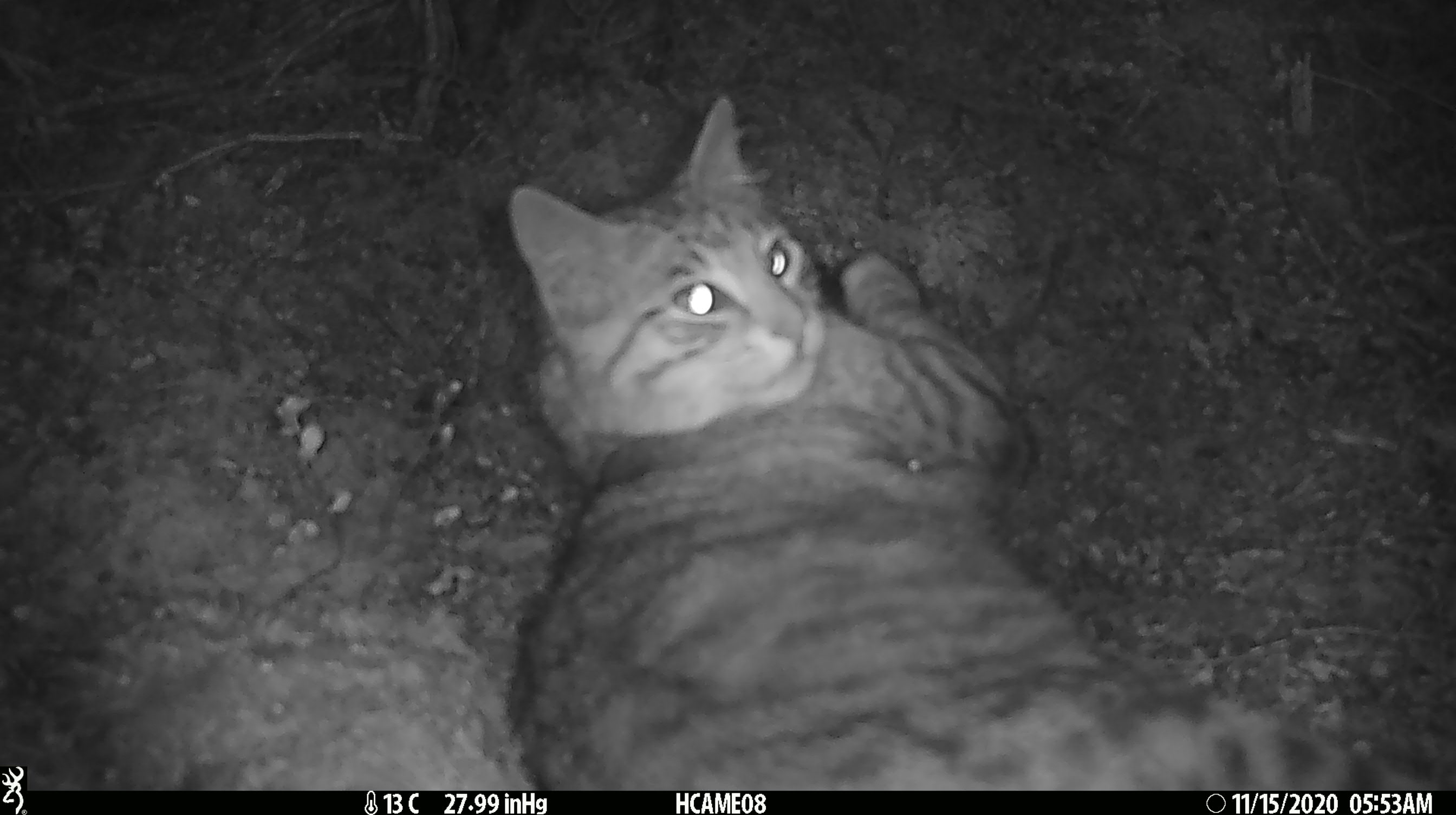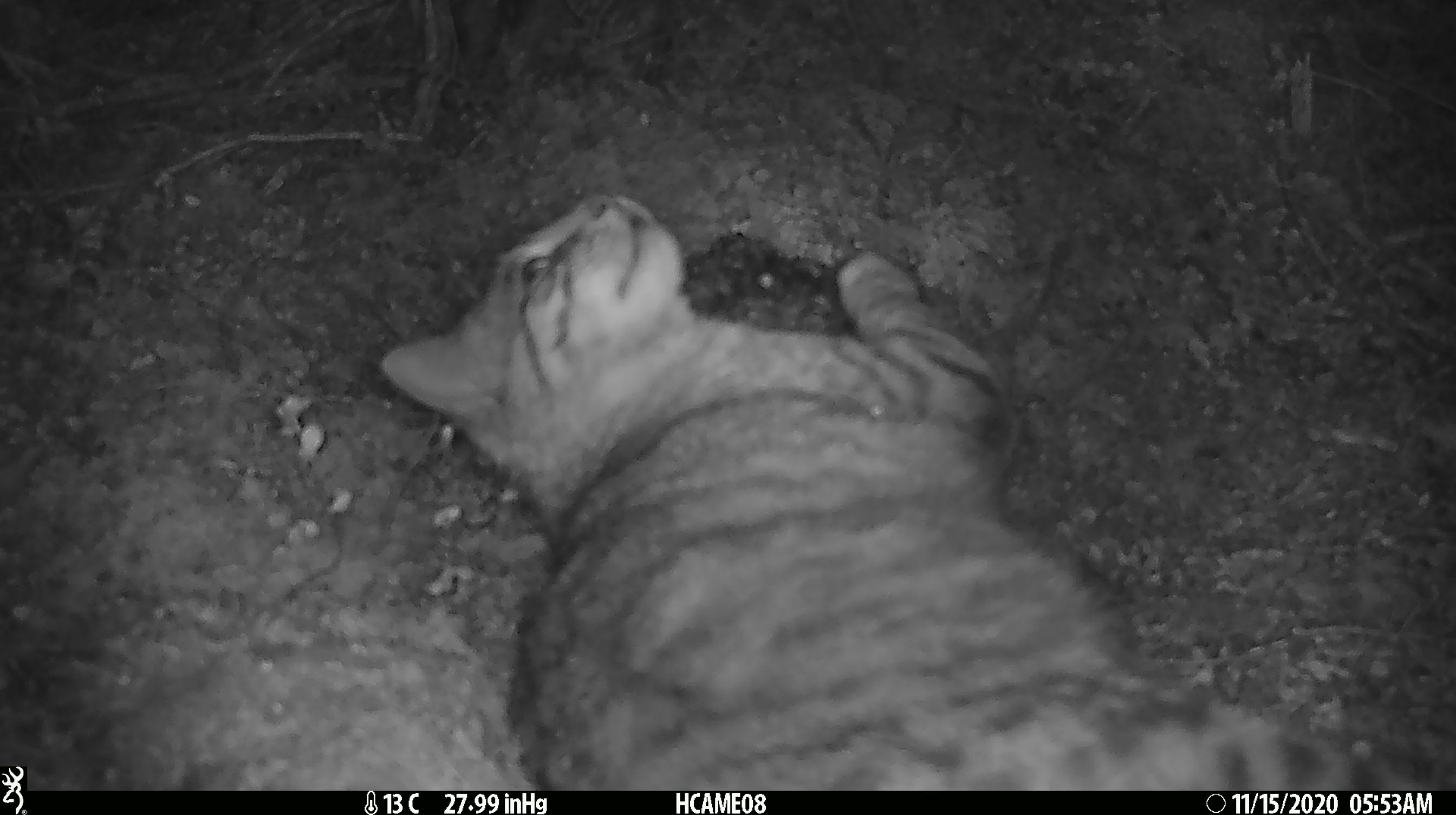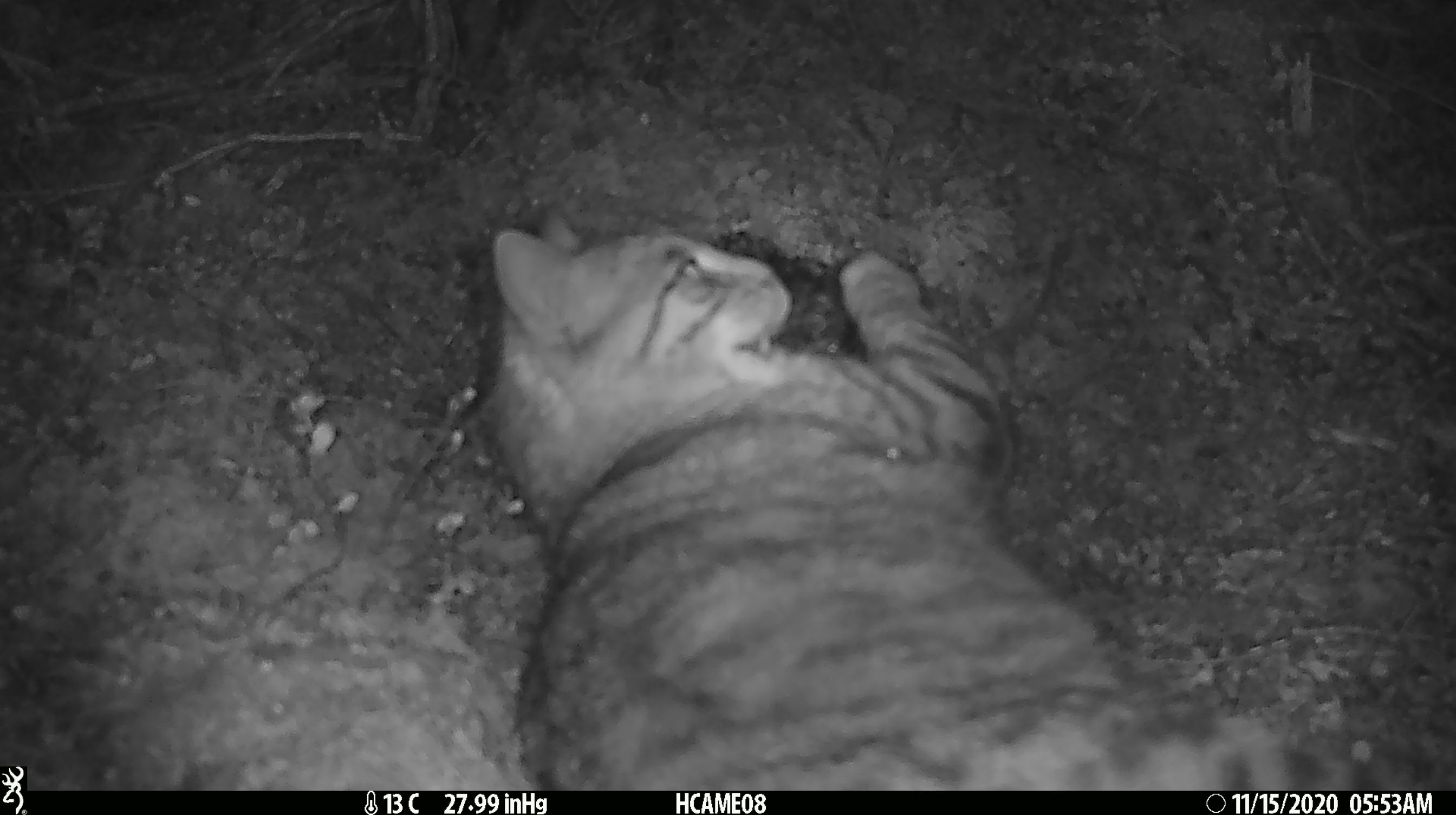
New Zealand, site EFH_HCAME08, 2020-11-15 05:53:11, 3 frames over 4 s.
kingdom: Animalia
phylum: Chordata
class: Mammalia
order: Carnivora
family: Felidae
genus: Felis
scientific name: Felis catus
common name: domestic cat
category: cat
Cat (domestic cat) (Felis catus).